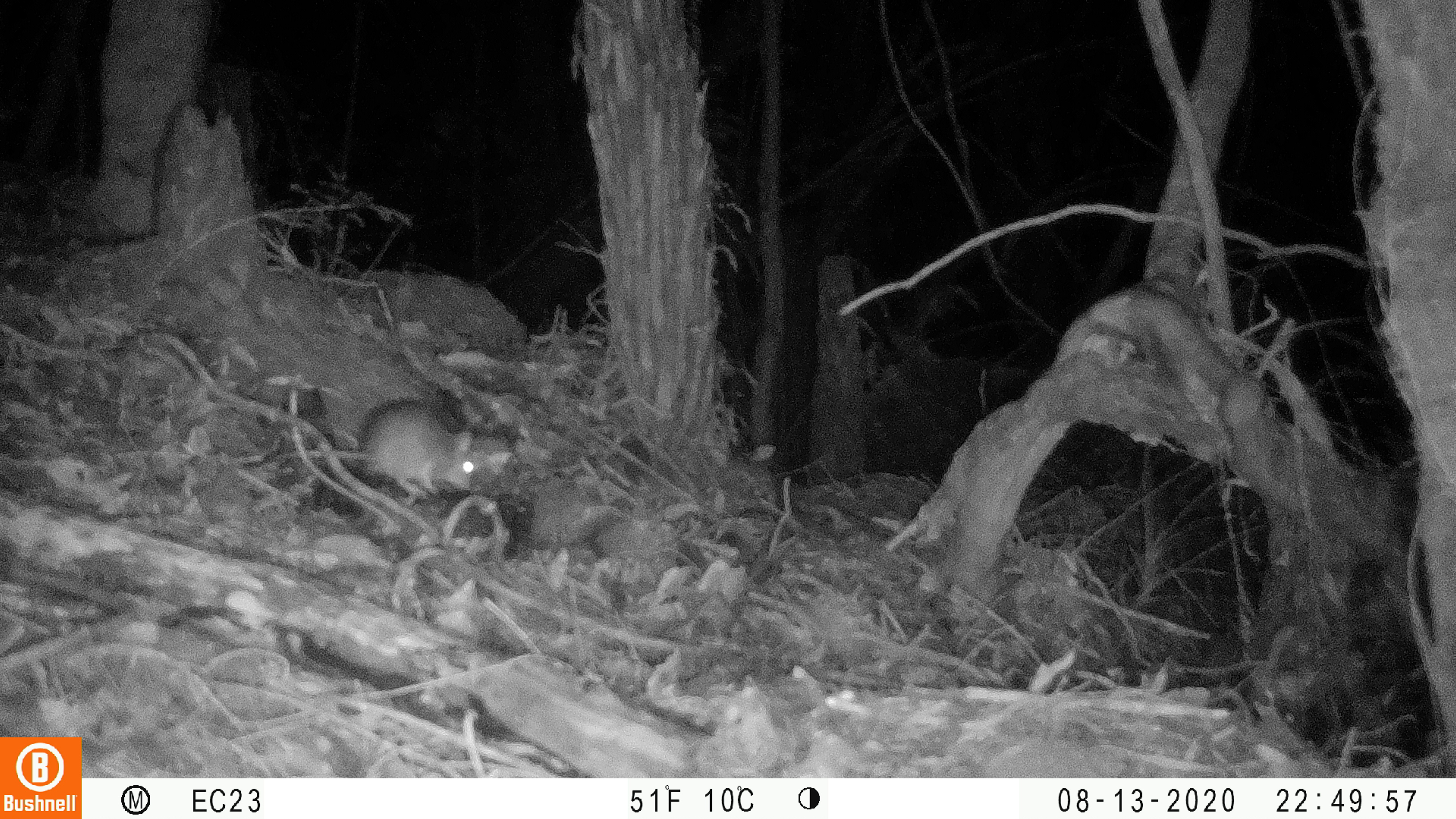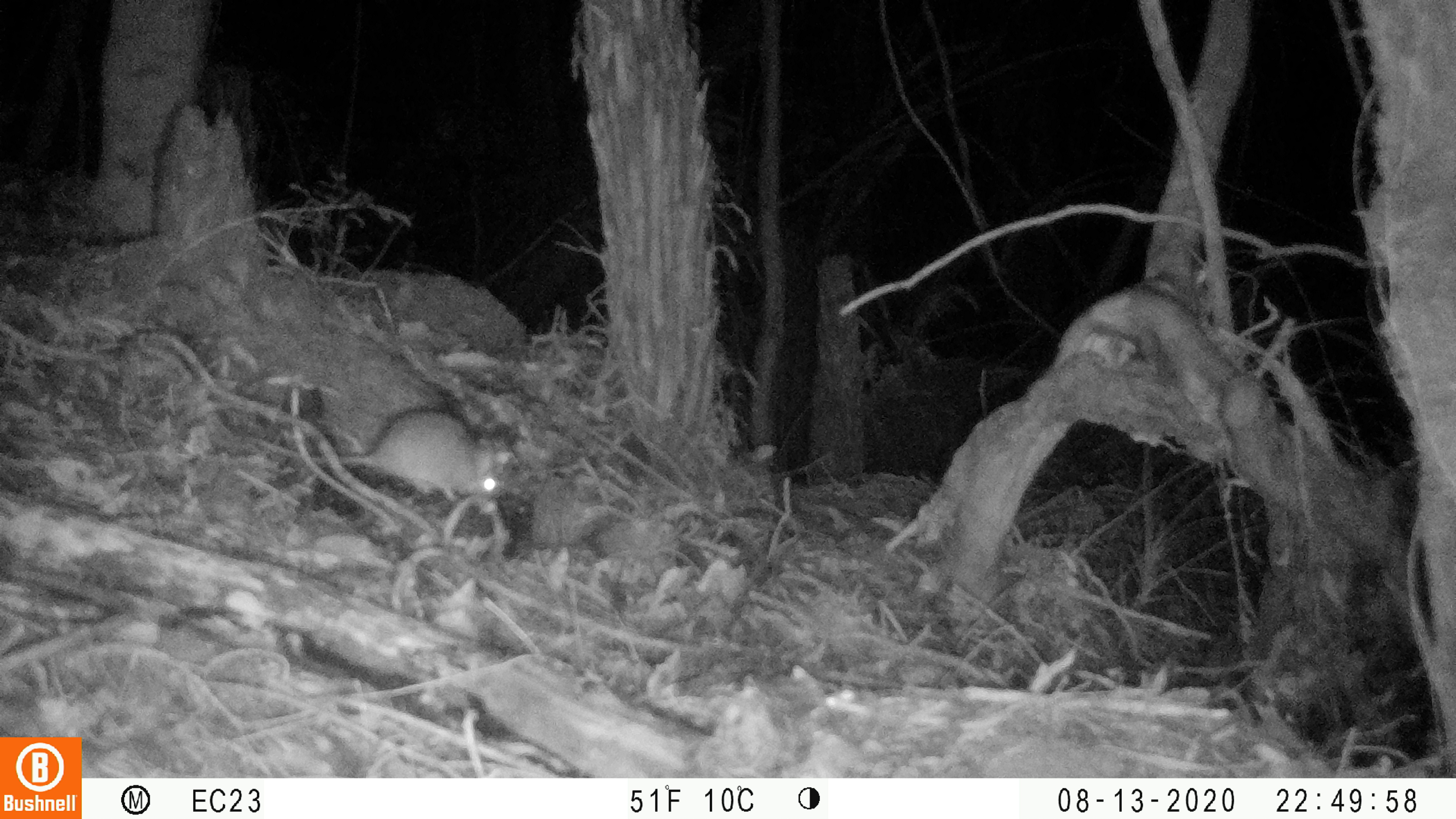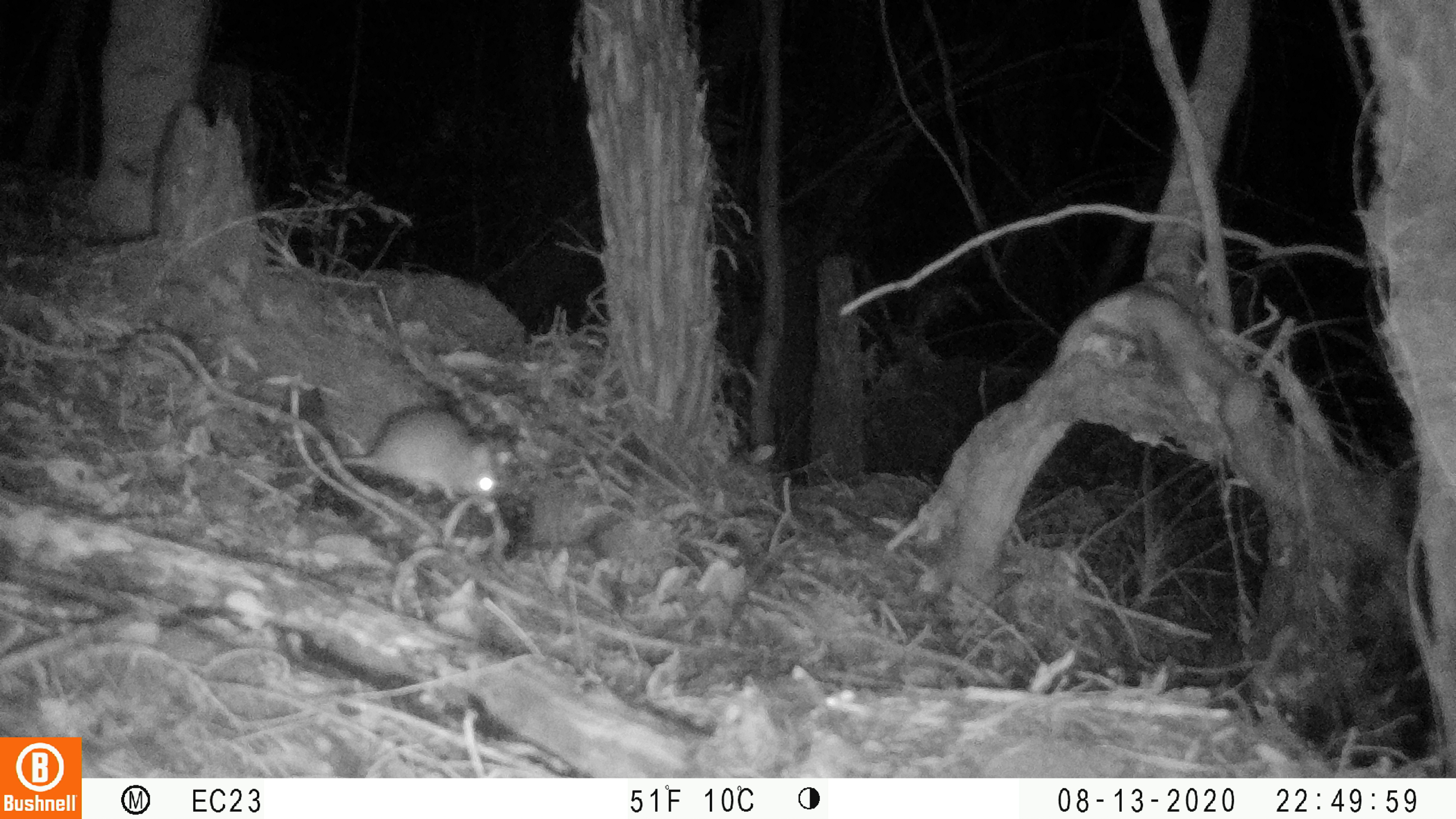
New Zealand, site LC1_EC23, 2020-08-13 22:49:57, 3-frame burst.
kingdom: Animalia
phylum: Chordata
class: Mammalia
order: Rodentia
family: Muridae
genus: Rattus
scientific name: Rattus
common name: rat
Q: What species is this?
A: Rat (Rattus).